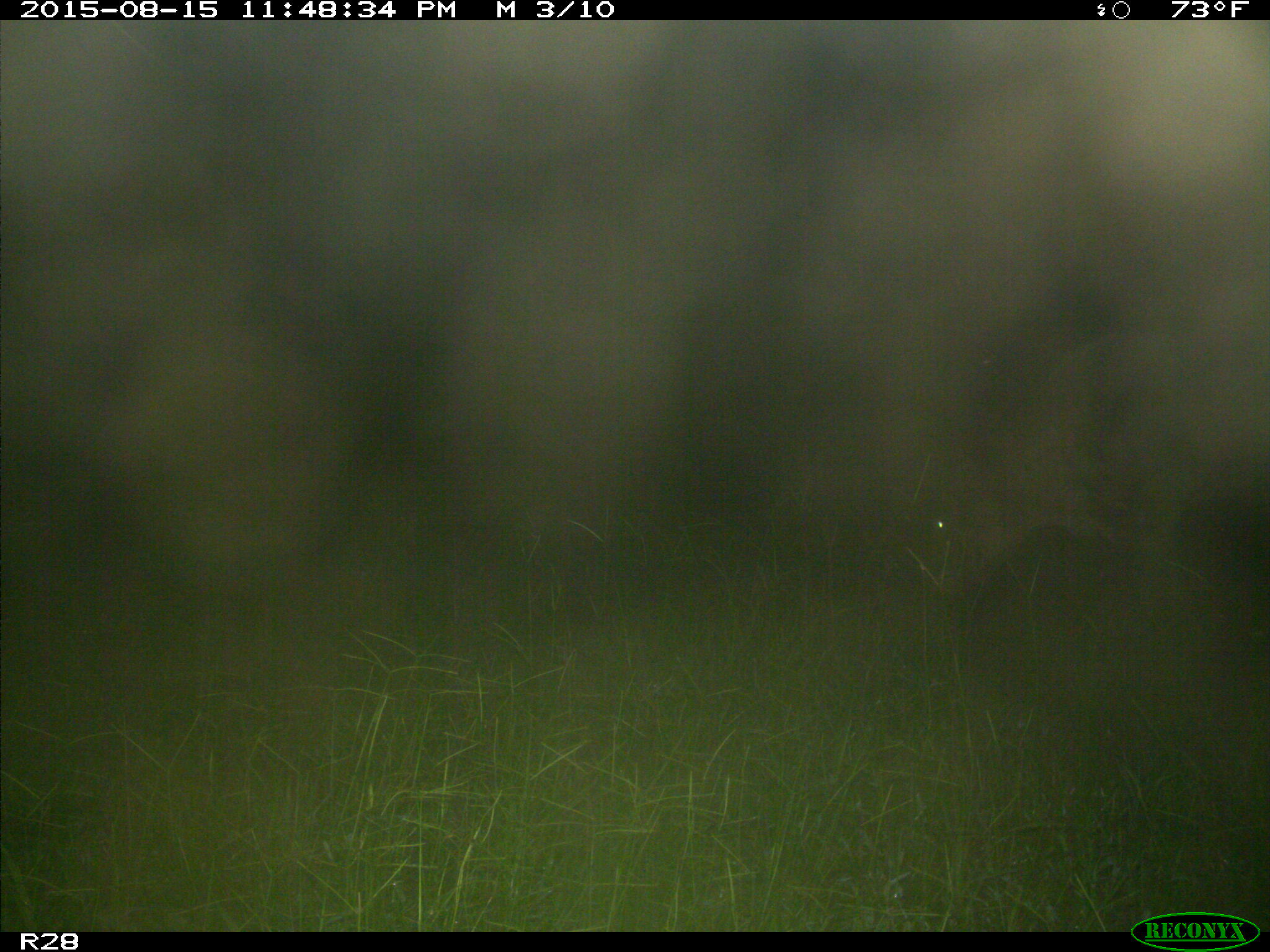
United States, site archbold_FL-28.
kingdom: Animalia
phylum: Chordata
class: Mammalia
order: Artiodactyla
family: Bovidae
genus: Bos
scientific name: Bos taurus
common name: domestic cow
Bos taurus (domestic cow).